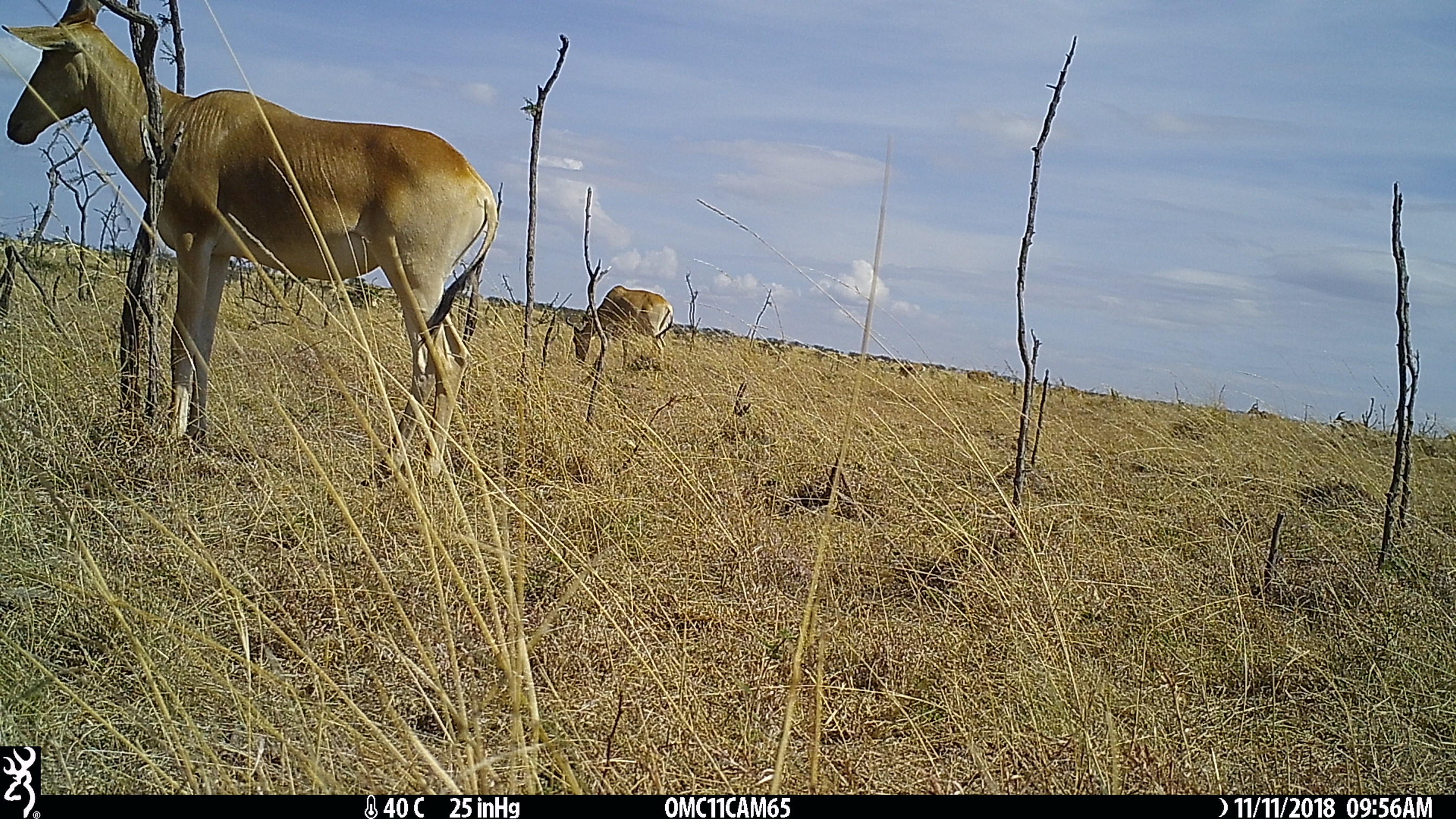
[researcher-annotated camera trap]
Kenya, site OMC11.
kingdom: Animalia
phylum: Chordata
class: Mammalia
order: Artiodactyla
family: Bovidae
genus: Alcelaphus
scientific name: Alcelaphus buselaphus cokii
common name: coke's hartebeest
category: hartebeest cokes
Hartebeest cokes (coke's hartebeest) (Alcelaphus buselaphus cokii).